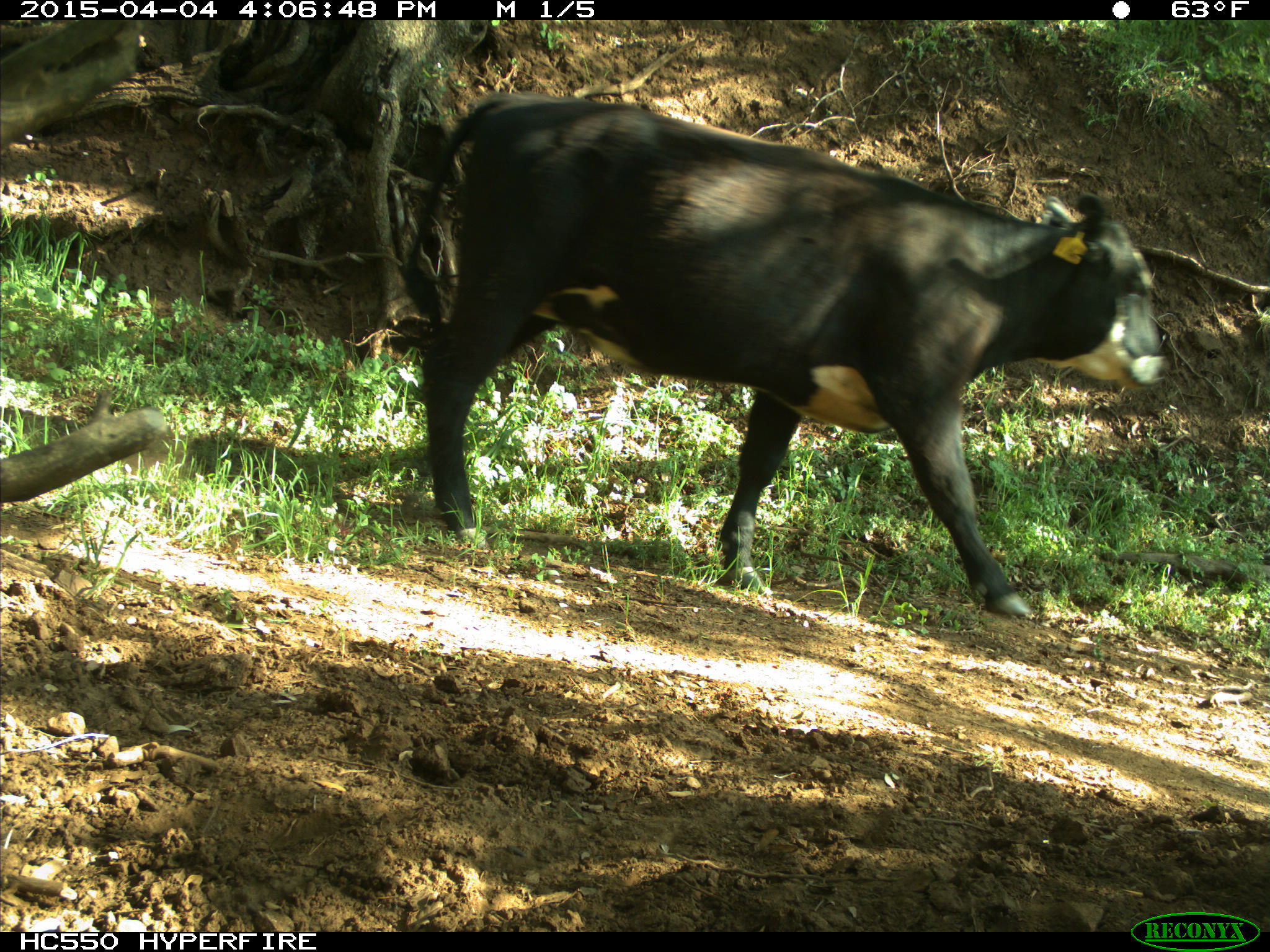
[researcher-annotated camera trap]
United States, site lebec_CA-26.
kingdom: Animalia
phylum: Chordata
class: Mammalia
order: Artiodactyla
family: Bovidae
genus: Bos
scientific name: Bos taurus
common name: domestic cow